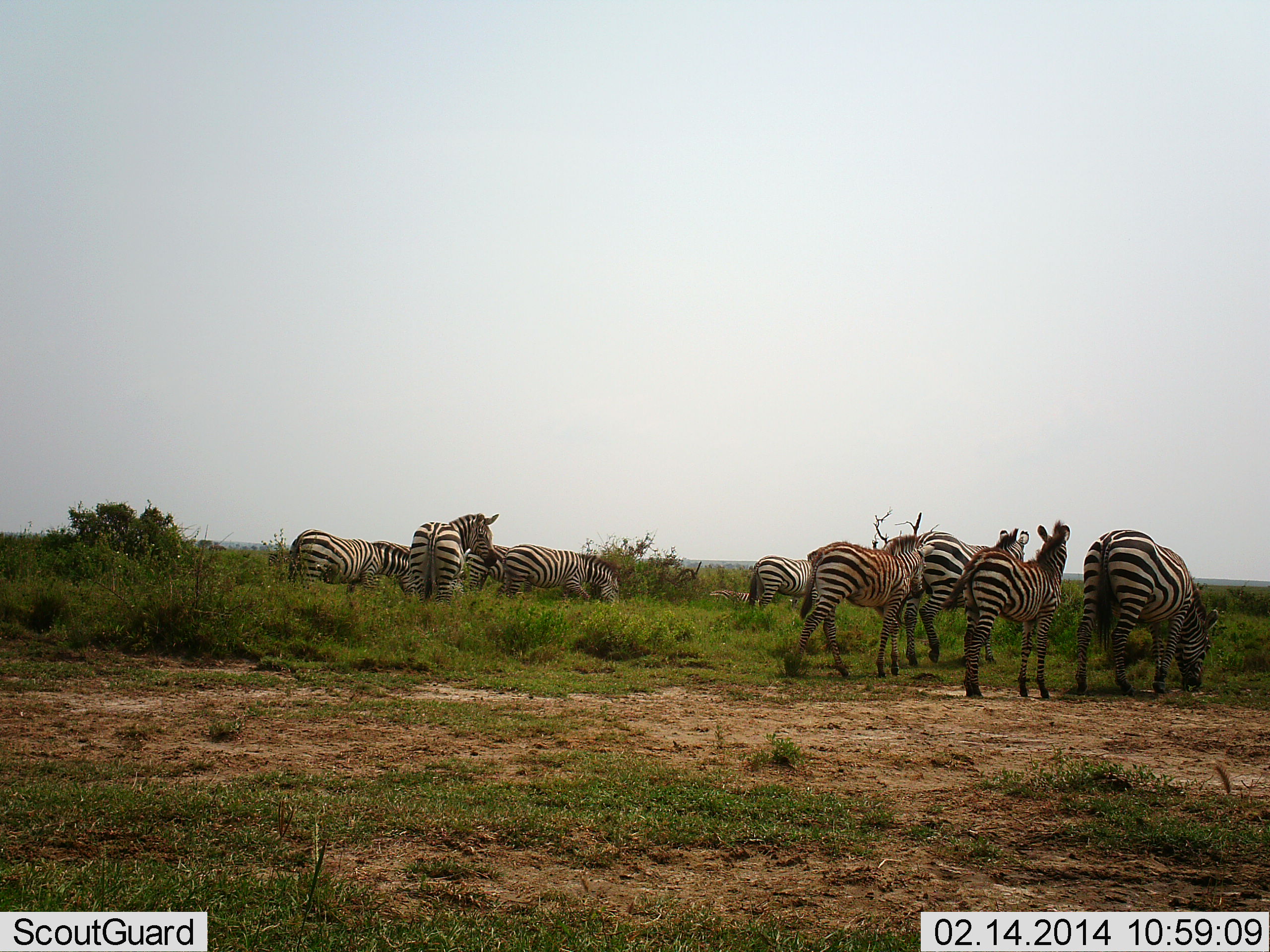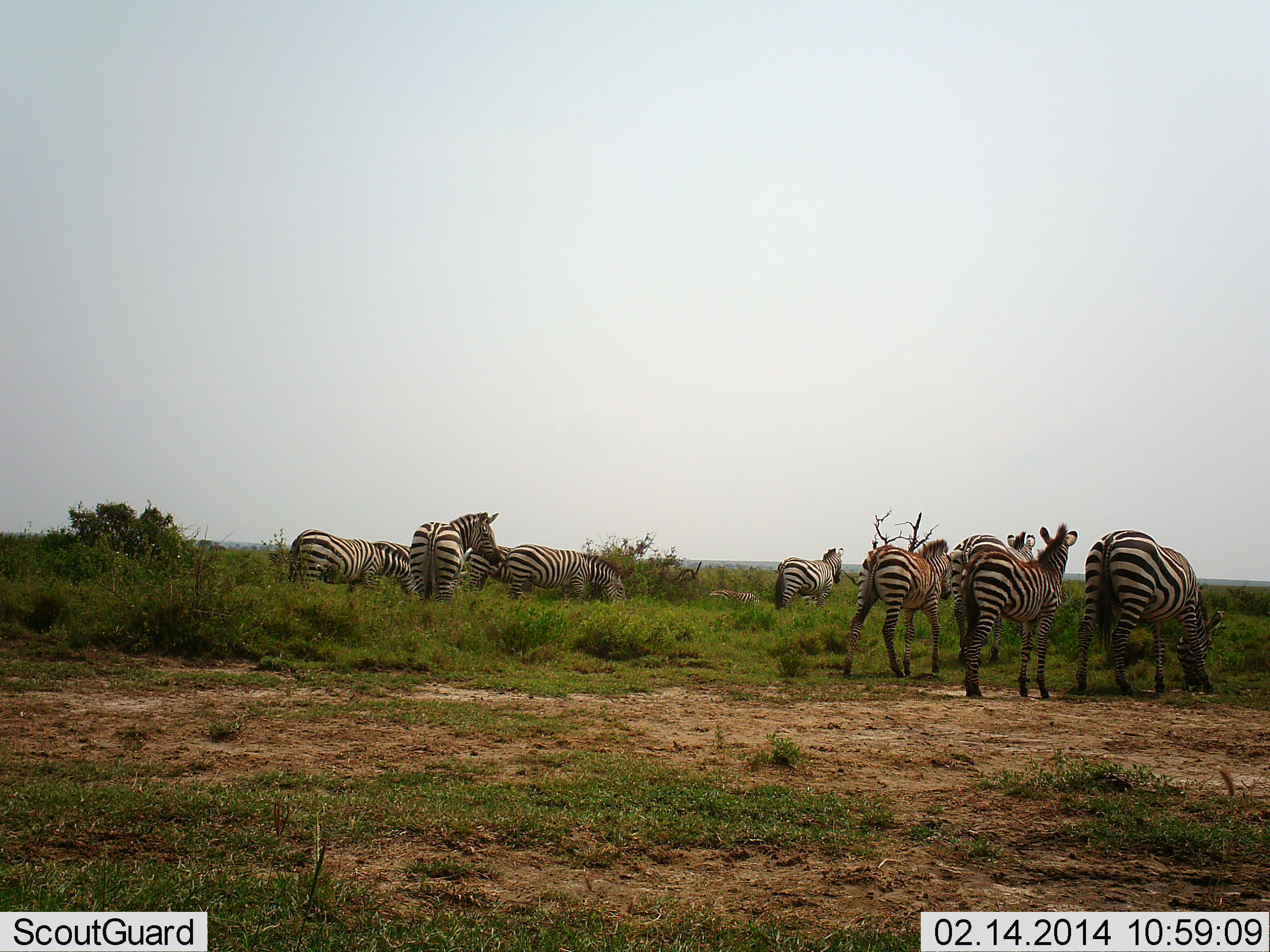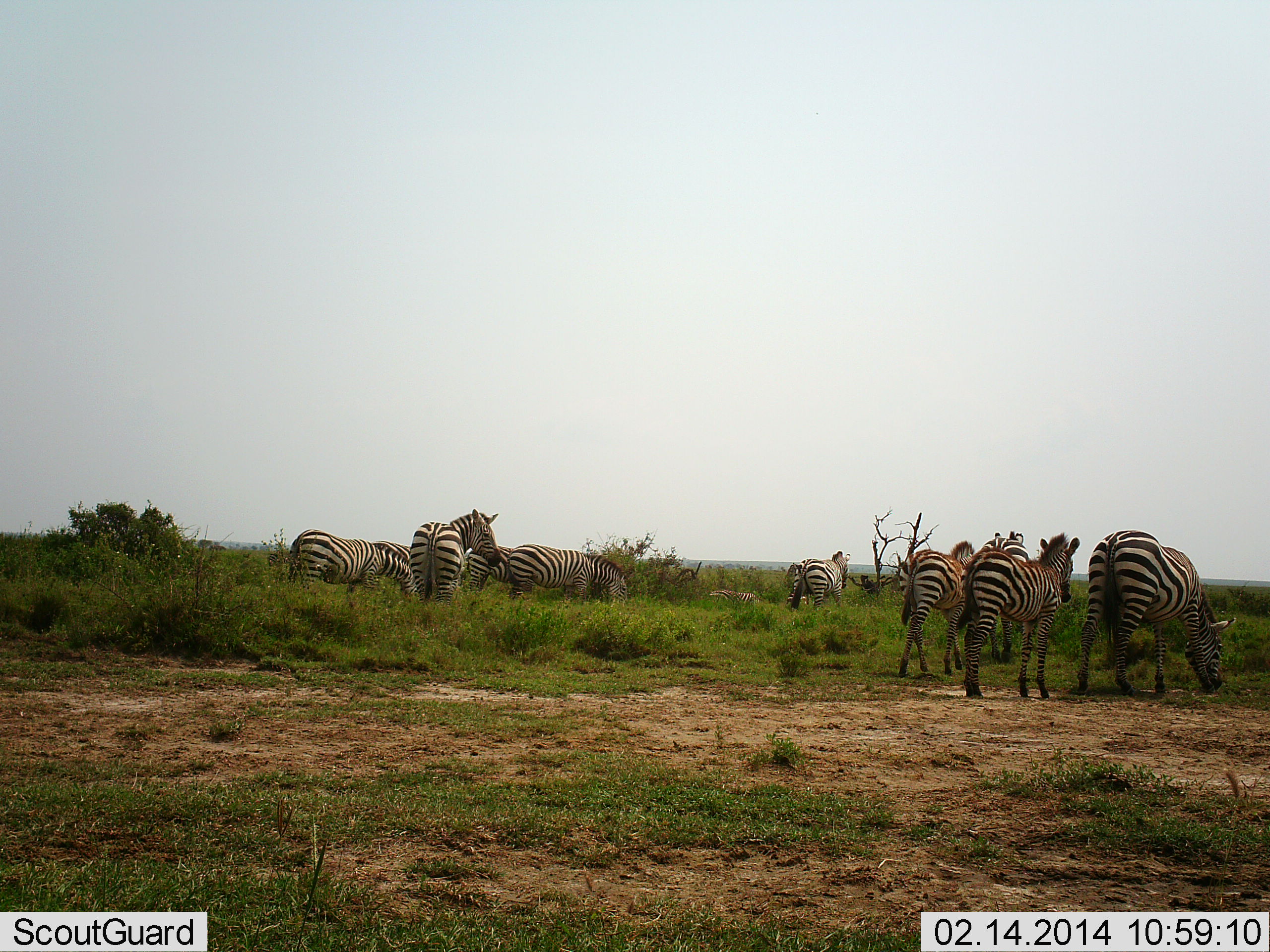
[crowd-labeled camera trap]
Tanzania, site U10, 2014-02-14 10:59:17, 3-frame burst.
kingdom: Animalia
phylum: Chordata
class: Mammalia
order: Perissodactyla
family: Equidae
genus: Equus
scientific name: Equus quagga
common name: plains zebra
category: zebra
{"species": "zebra (plains zebra) (Equus quagga)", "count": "9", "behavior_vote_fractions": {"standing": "80%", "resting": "0%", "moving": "60%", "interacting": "0%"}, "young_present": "10%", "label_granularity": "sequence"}